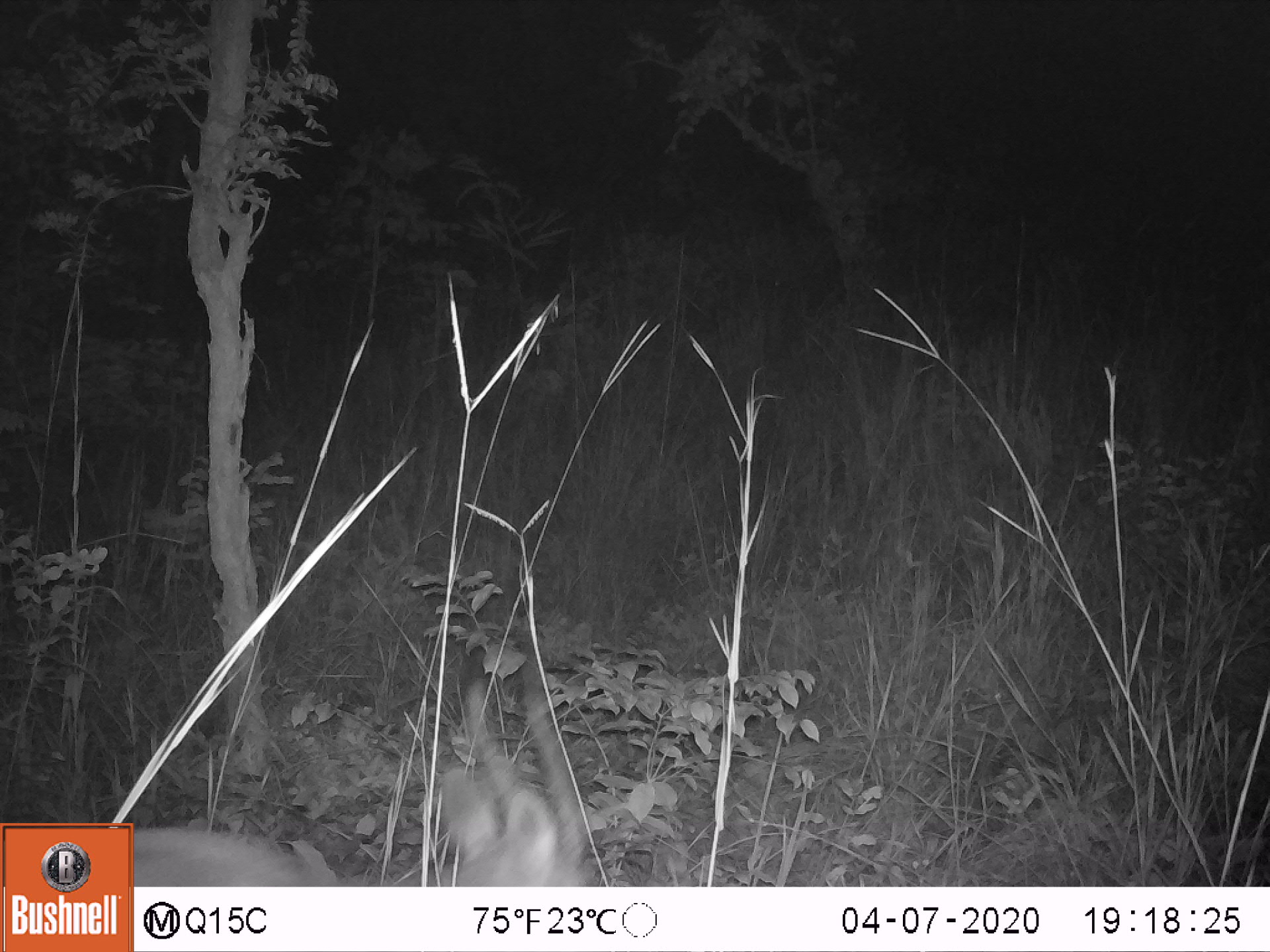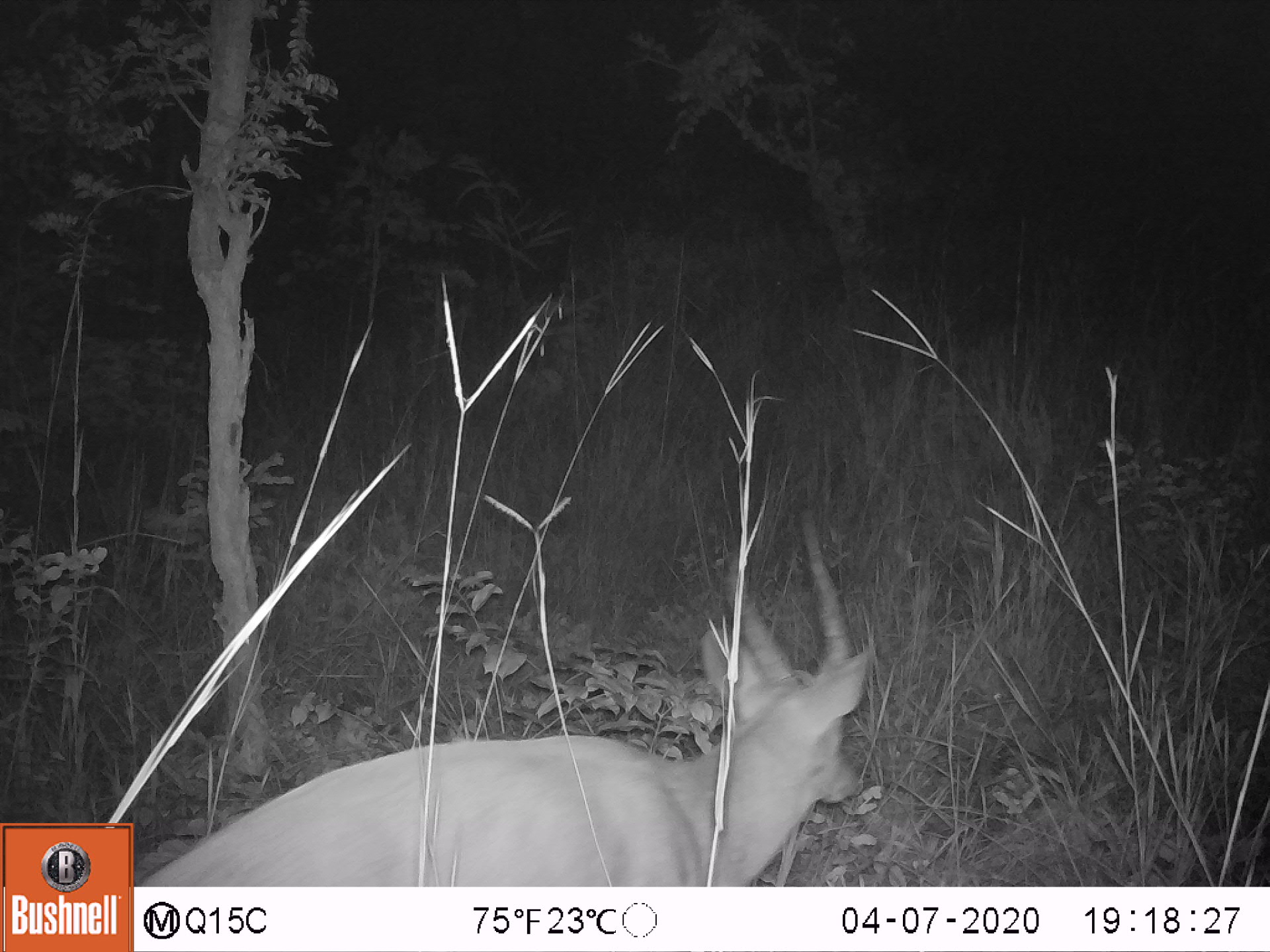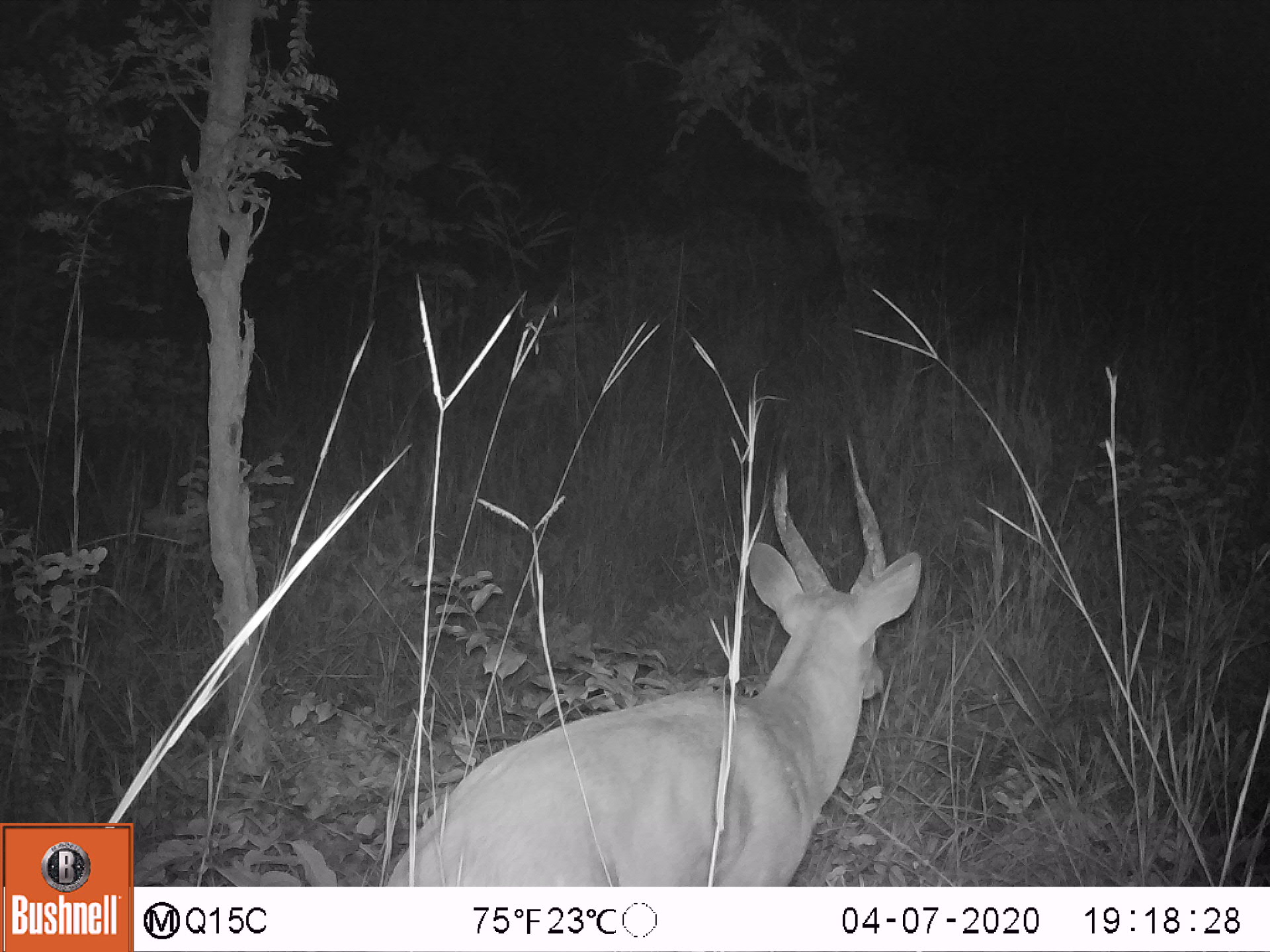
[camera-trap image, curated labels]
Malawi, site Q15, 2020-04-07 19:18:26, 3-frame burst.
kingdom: Animalia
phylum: Chordata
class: Mammalia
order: Artiodactyla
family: Bovidae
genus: Tragelaphus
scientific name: Tragelaphus sylvaticus sylvaticus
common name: cape bushbuck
Cape bushbuck (Tragelaphus sylvaticus sylvaticus), count 1.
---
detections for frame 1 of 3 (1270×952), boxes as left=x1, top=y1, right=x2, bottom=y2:
cape bushbuck: left=139, top=649, right=566, bottom=874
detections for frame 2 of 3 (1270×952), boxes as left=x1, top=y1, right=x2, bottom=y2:
cape bushbuck: left=144, top=495, right=879, bottom=880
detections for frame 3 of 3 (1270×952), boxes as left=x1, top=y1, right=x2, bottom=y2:
cape bushbuck: left=382, top=419, right=925, bottom=880